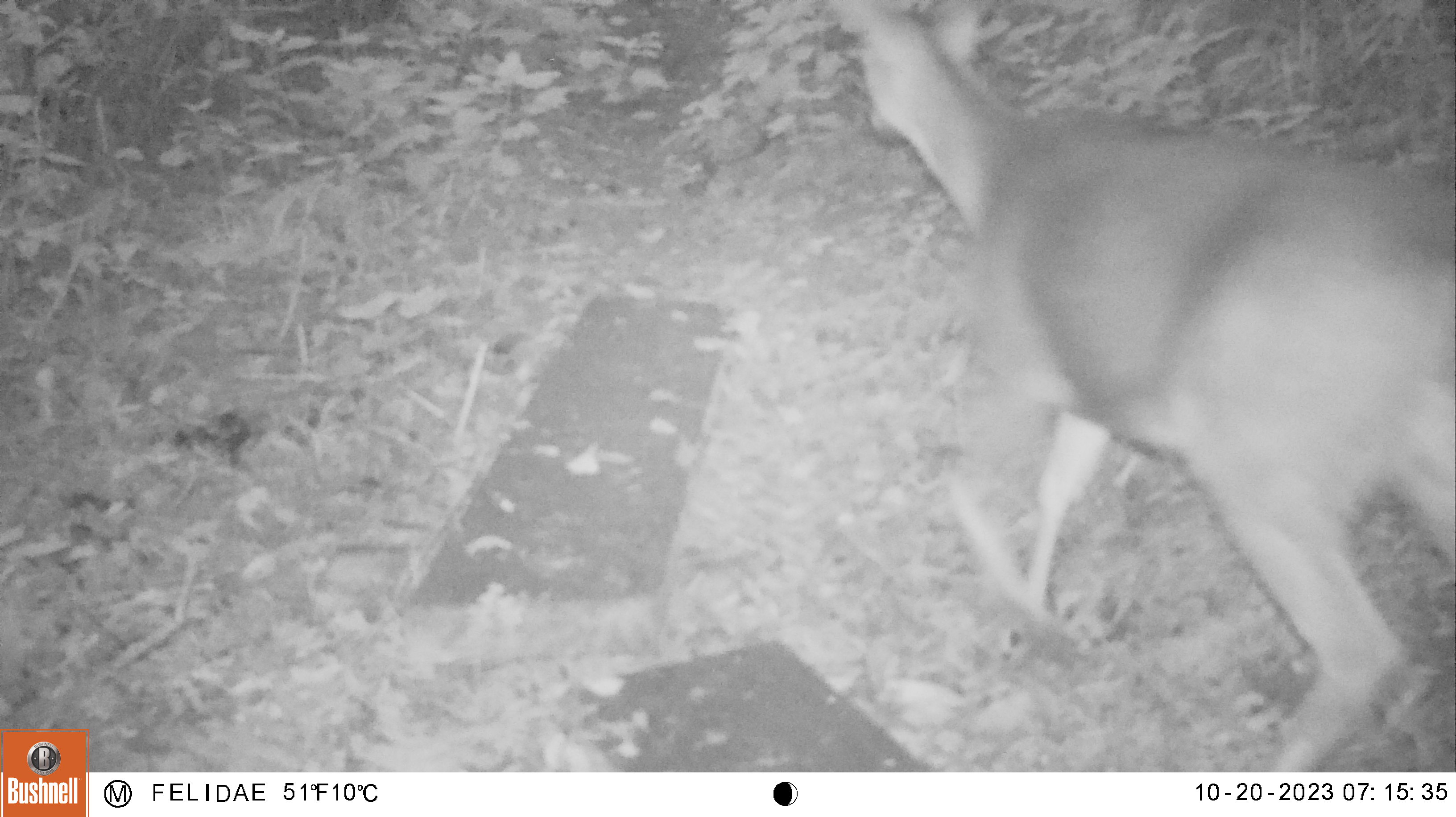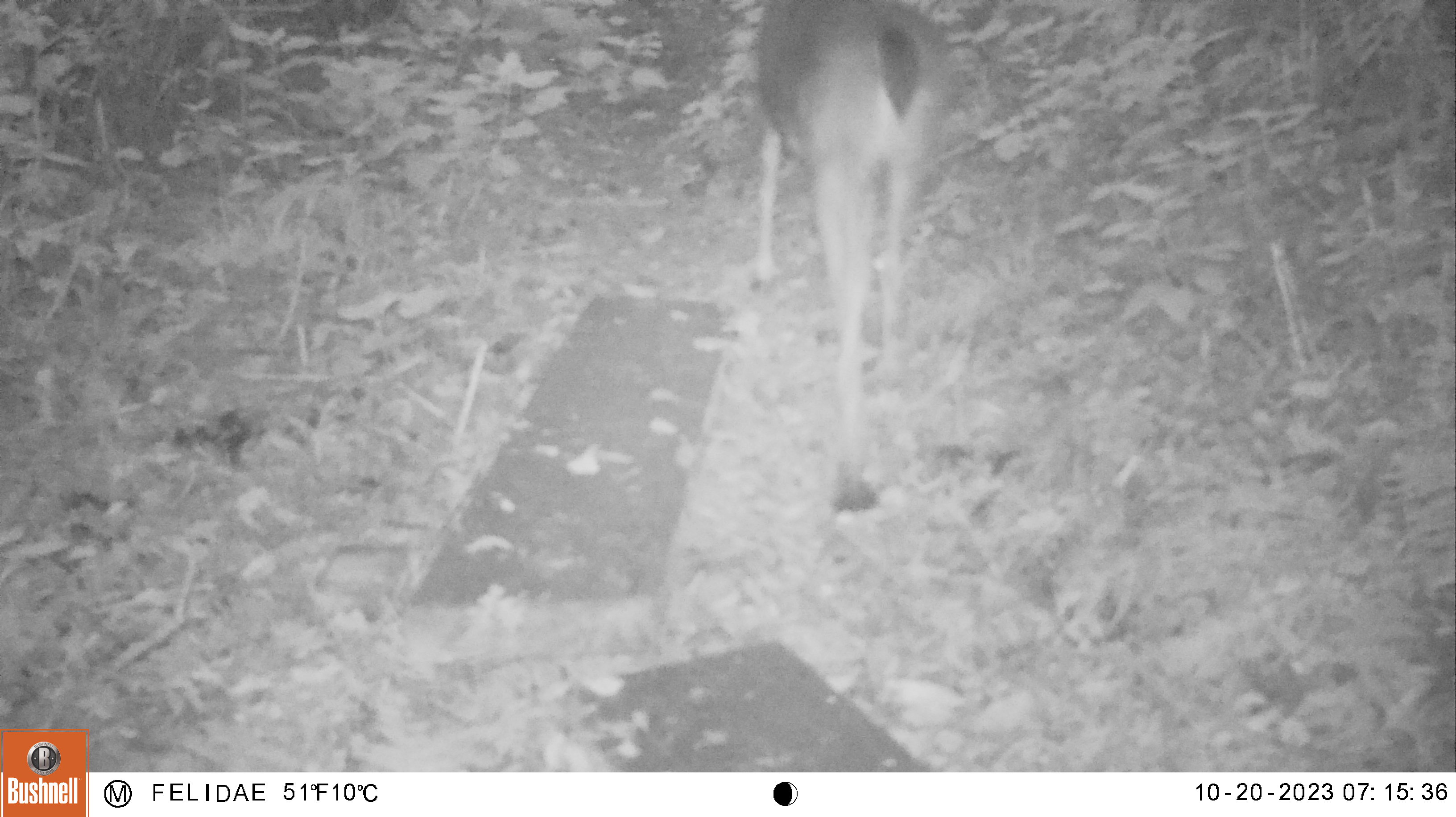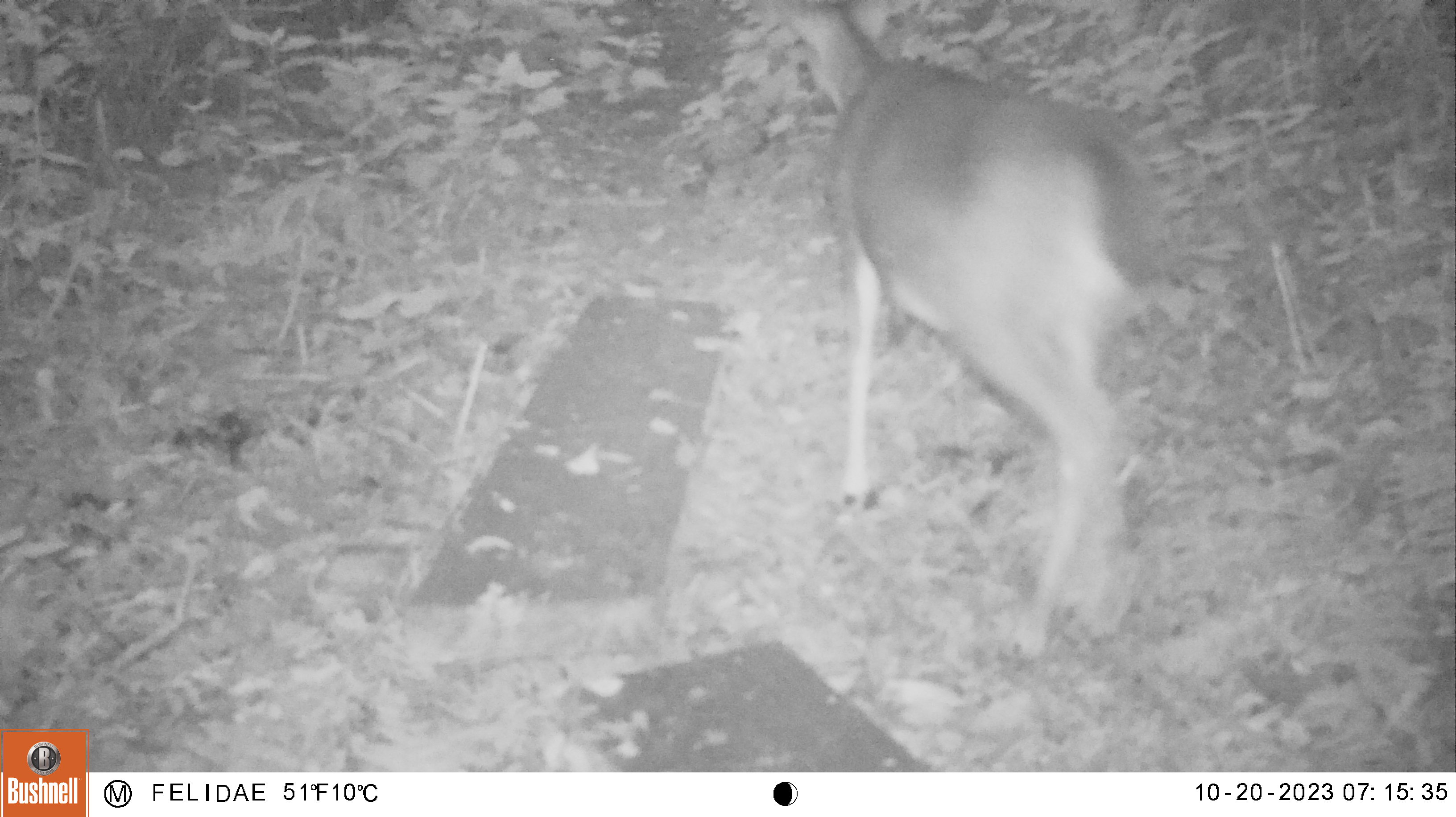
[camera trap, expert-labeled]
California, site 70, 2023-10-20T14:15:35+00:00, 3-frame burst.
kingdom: Animalia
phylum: Chordata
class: Mammalia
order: Artiodactyla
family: Cervidae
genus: Odocoileus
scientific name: Odocoileus hemionus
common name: mule deer